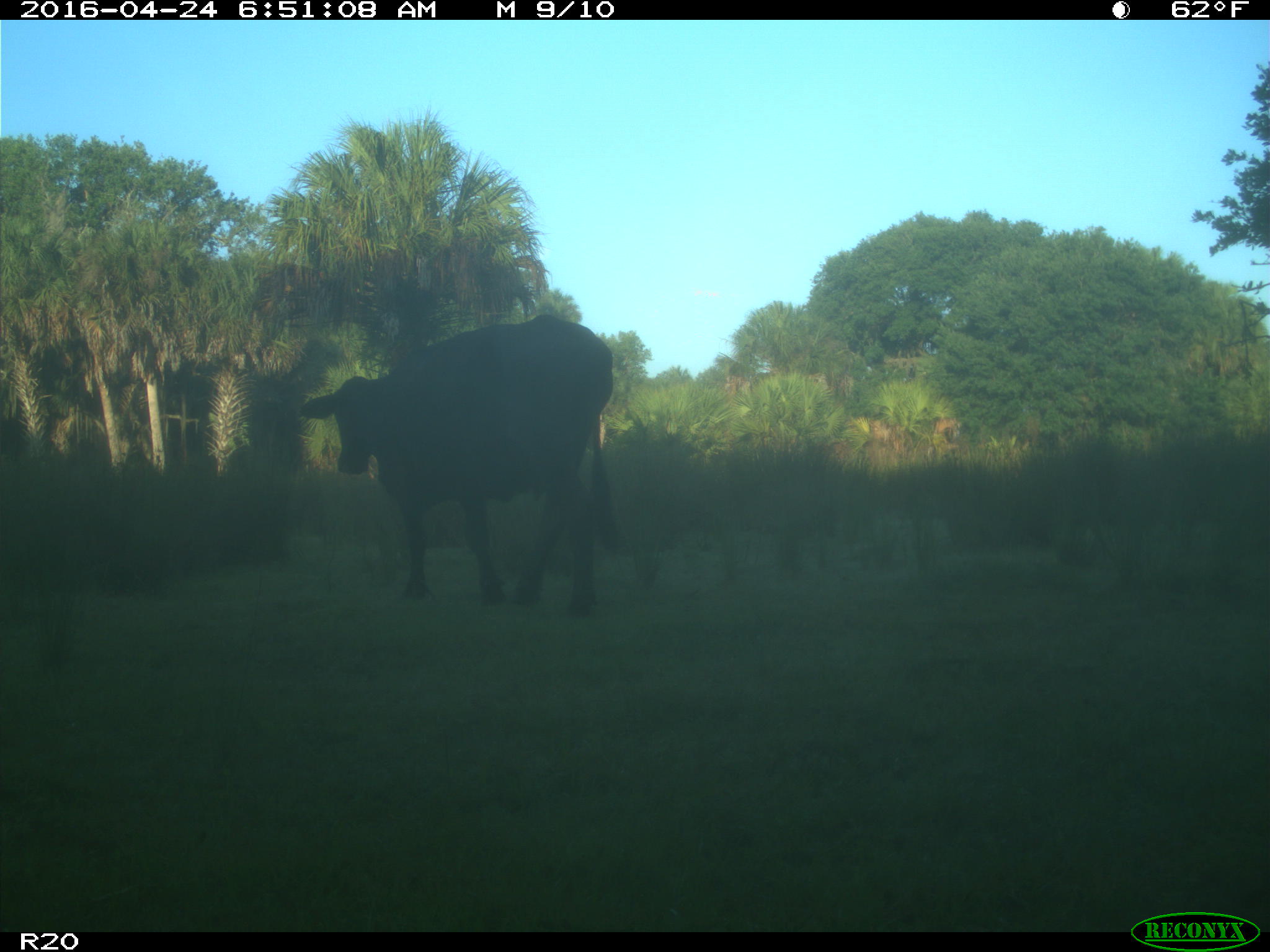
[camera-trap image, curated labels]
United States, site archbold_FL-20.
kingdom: Animalia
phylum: Chordata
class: Mammalia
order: Artiodactyla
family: Bovidae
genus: Bos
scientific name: Bos taurus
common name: domestic cow